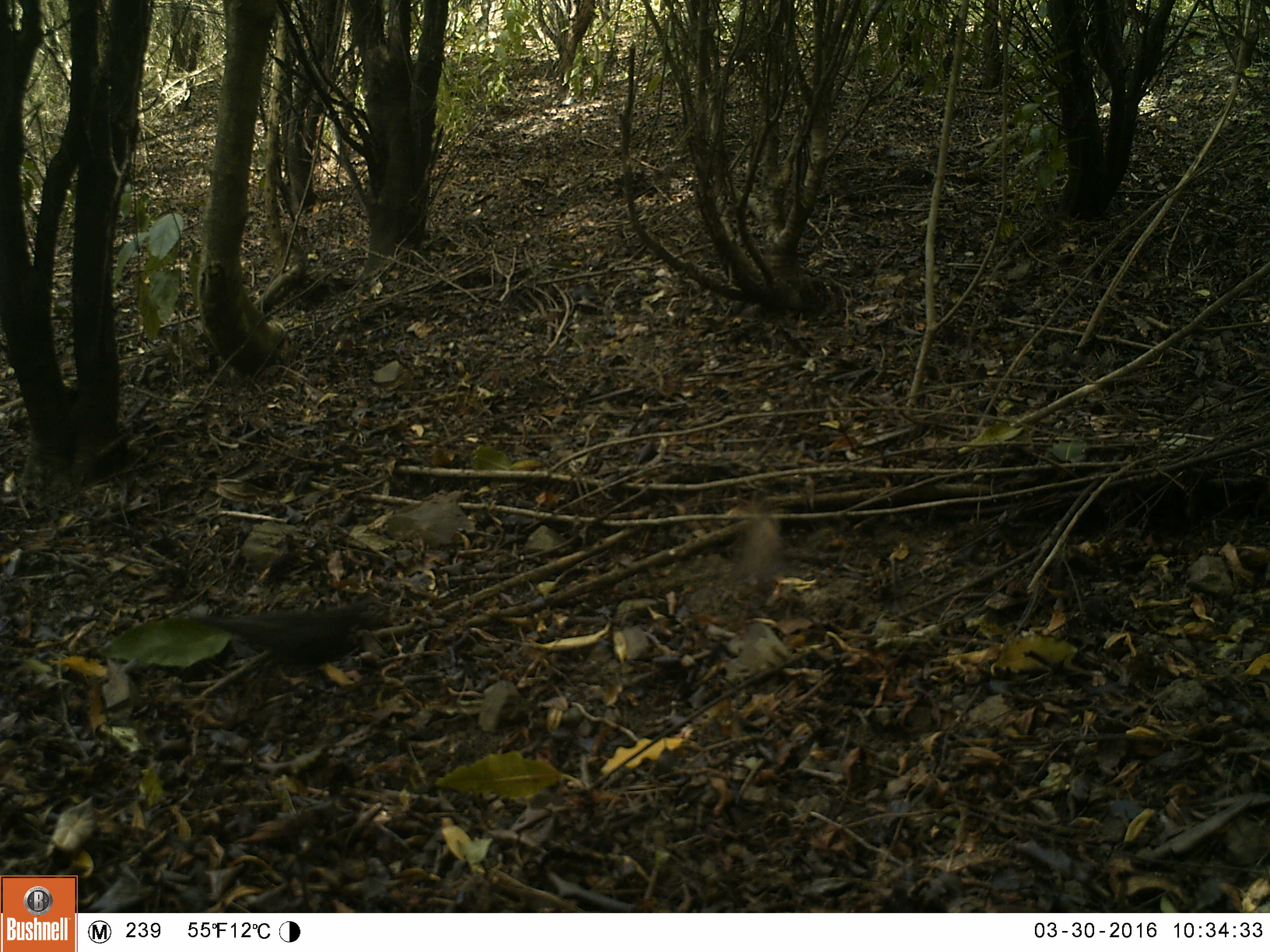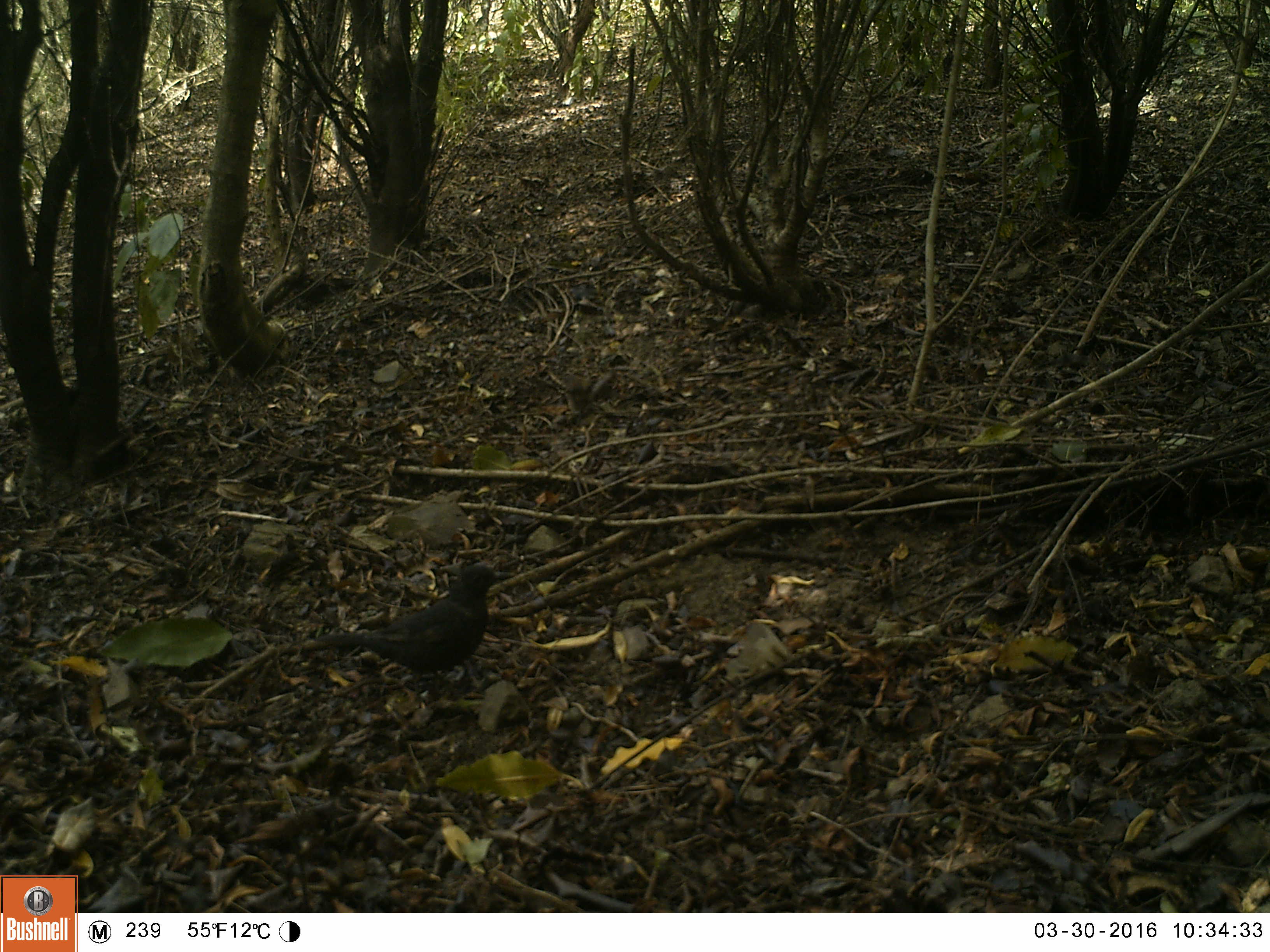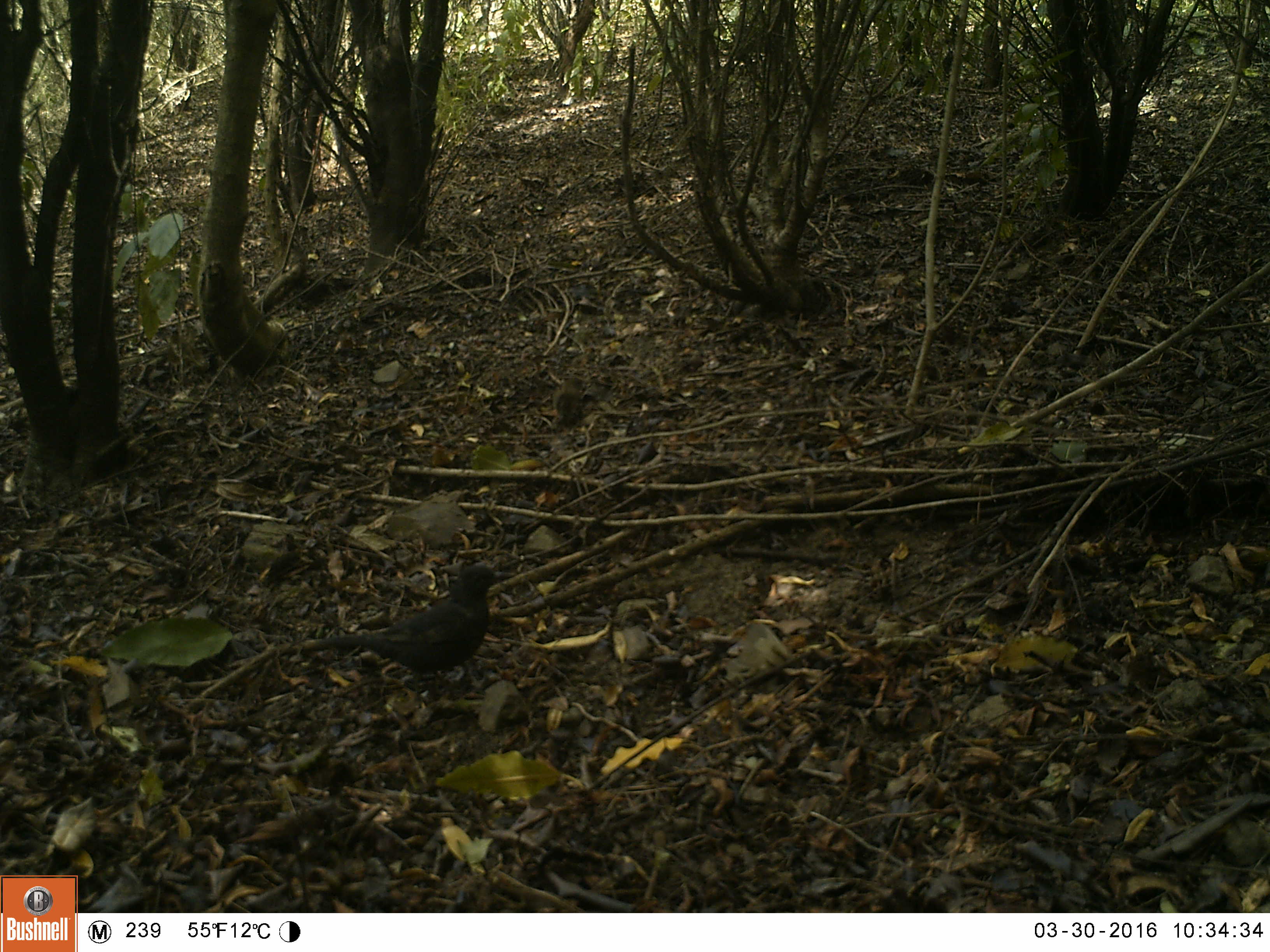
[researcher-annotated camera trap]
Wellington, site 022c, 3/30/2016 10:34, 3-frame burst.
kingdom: Animalia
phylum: Chordata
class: Aves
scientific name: Aves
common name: bird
Bird (Aves).